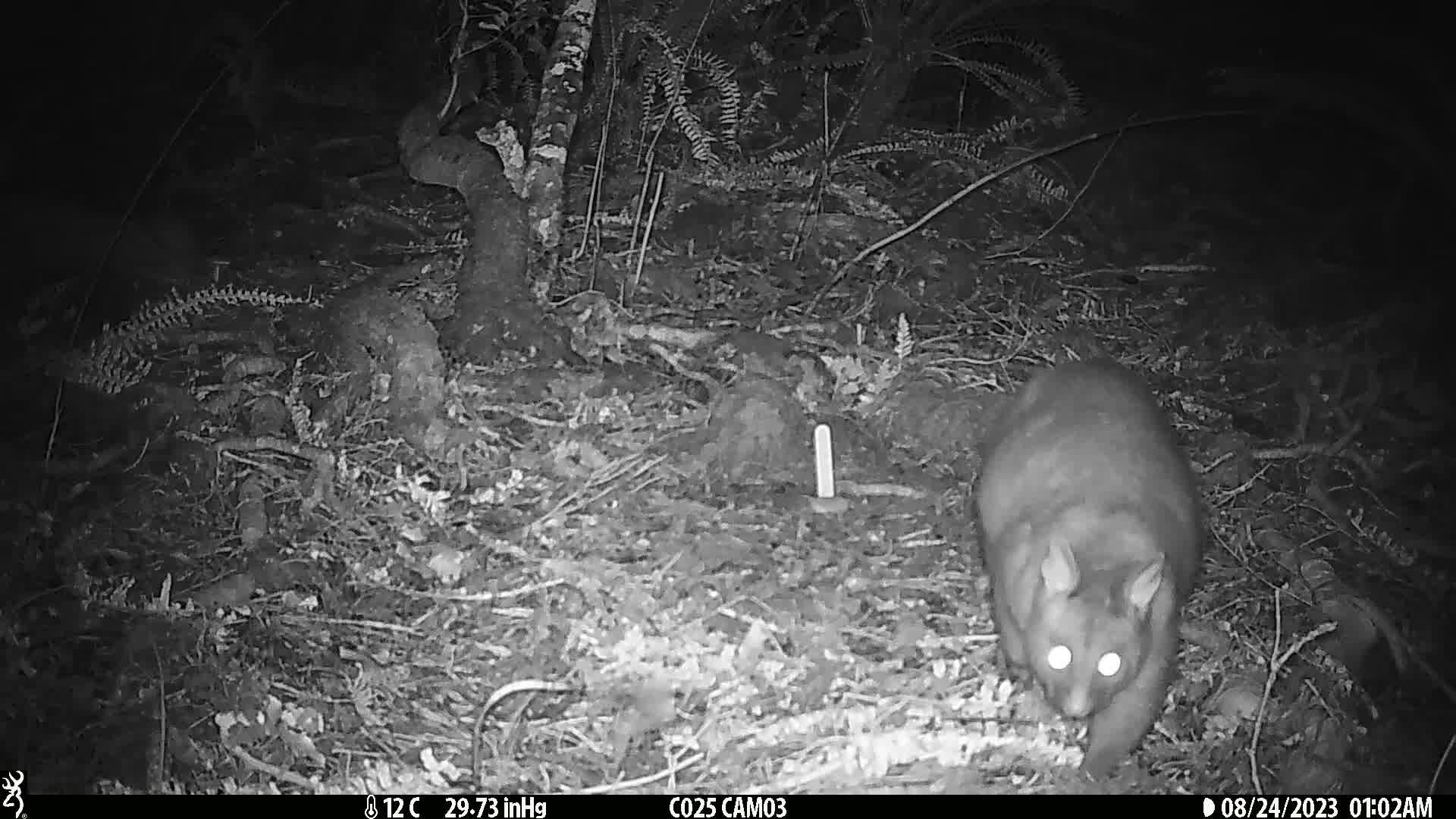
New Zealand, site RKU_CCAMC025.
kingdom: Animalia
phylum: Chordata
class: Mammalia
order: Diprotodontia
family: Phalangeridae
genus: Trichosurus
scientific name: Trichosurus vulpecula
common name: common brushtail possum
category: possum